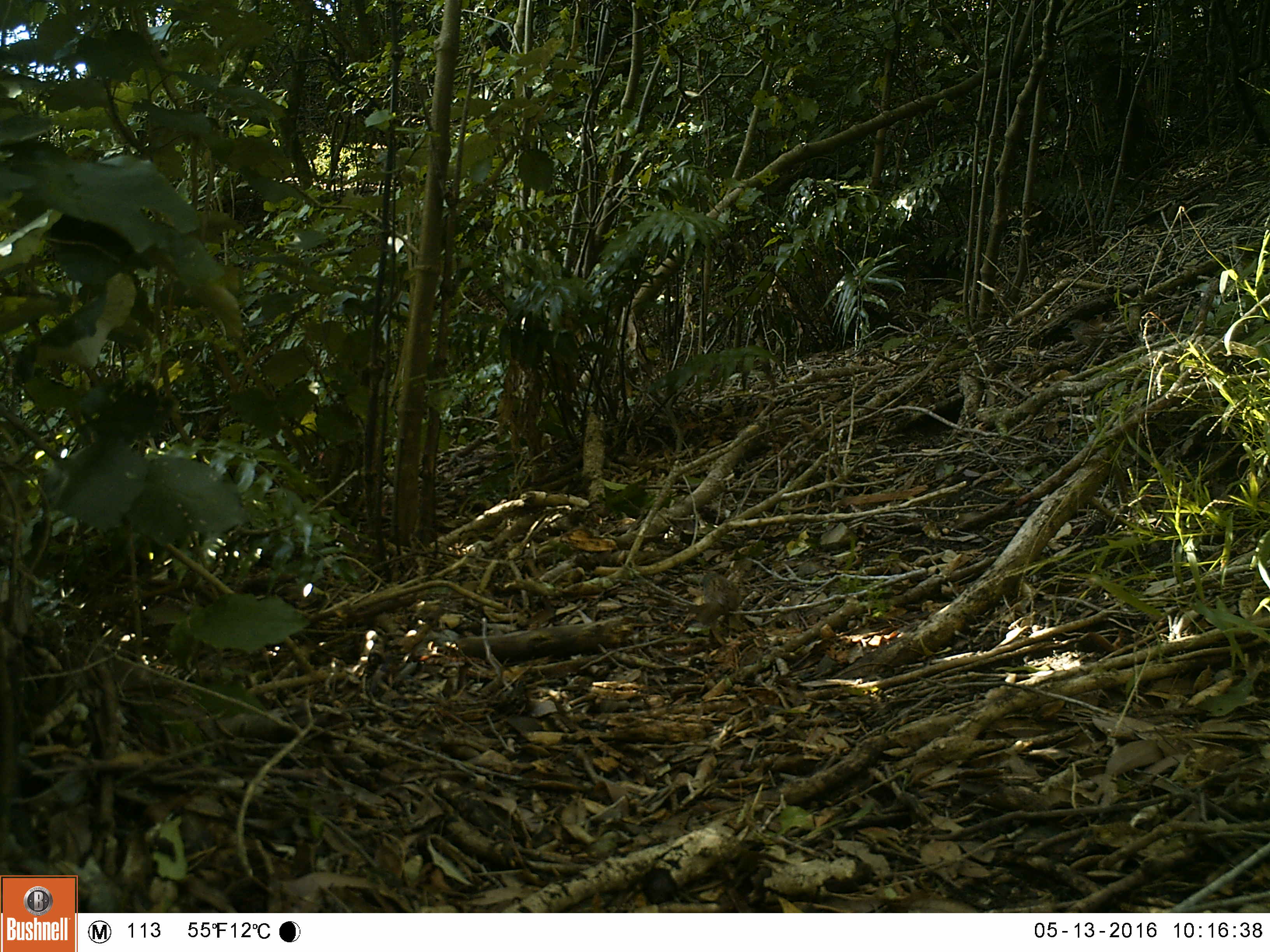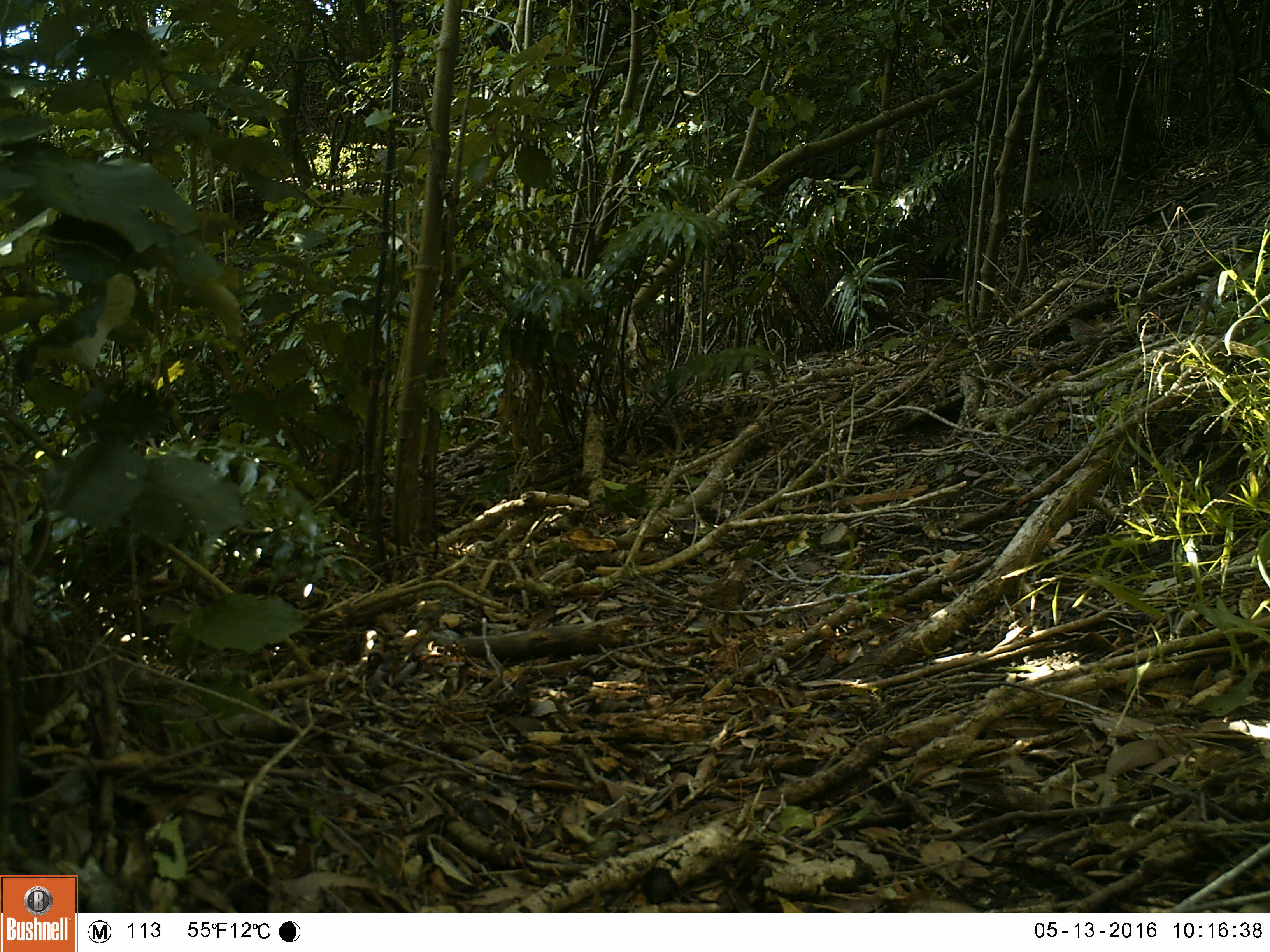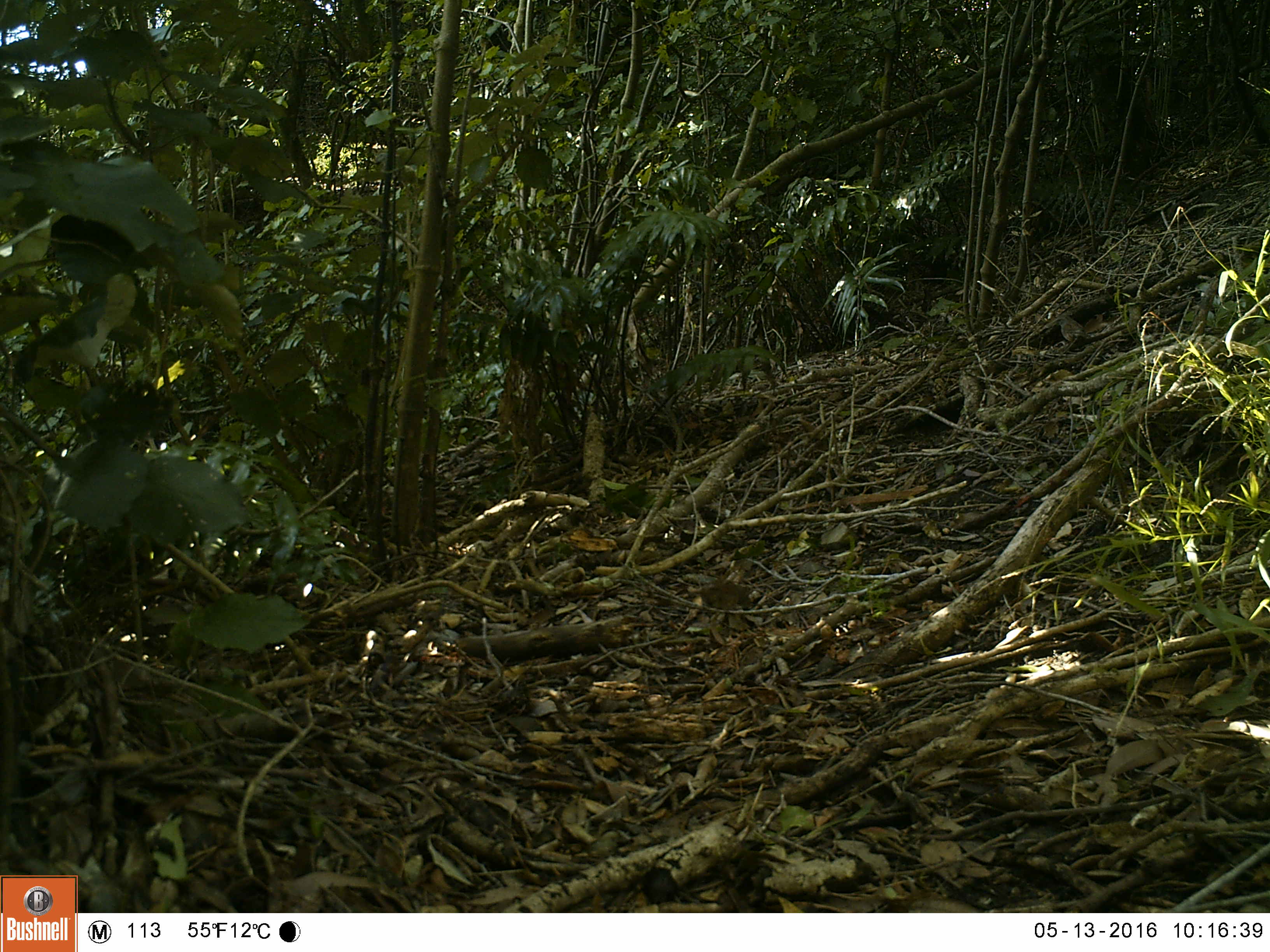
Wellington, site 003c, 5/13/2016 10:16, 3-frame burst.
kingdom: Animalia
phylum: Chordata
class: Aves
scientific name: Aves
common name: bird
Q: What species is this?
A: Bird (Aves).